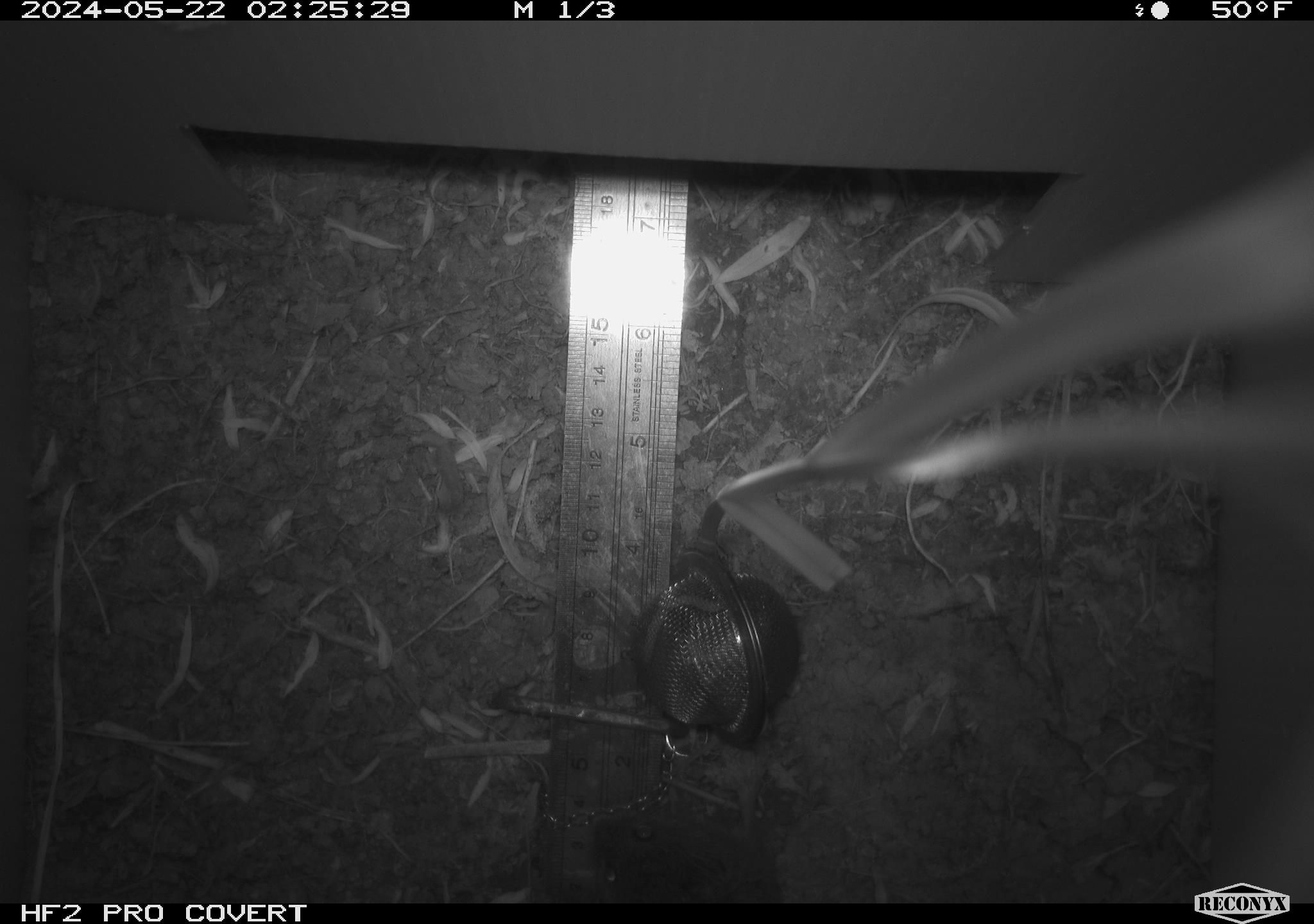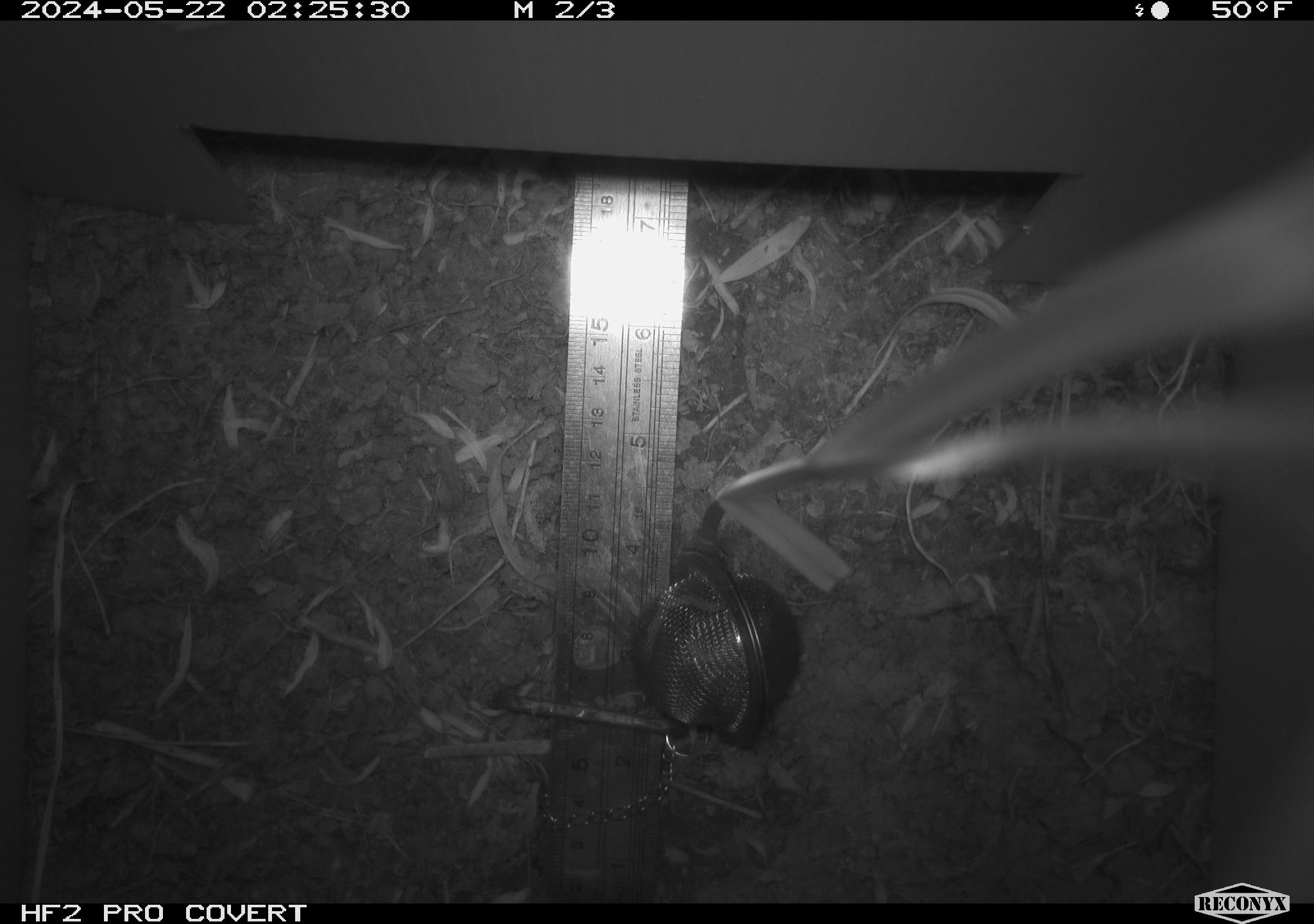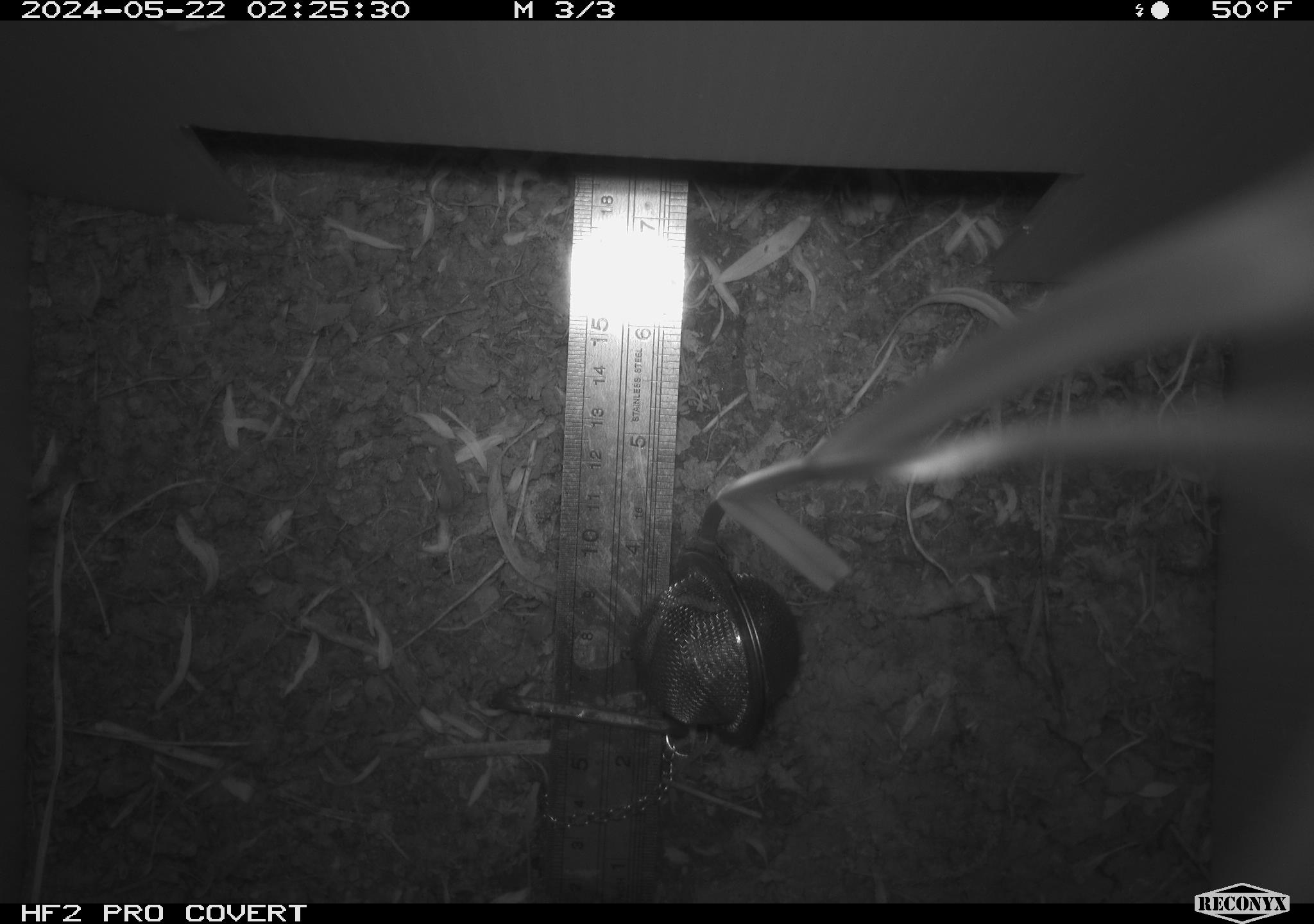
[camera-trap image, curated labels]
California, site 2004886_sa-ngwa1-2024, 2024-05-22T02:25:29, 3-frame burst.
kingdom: Animalia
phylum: Chordata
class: Mammalia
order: Rodentia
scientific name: Rodentia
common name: mouse species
Mouse species (Rodentia).